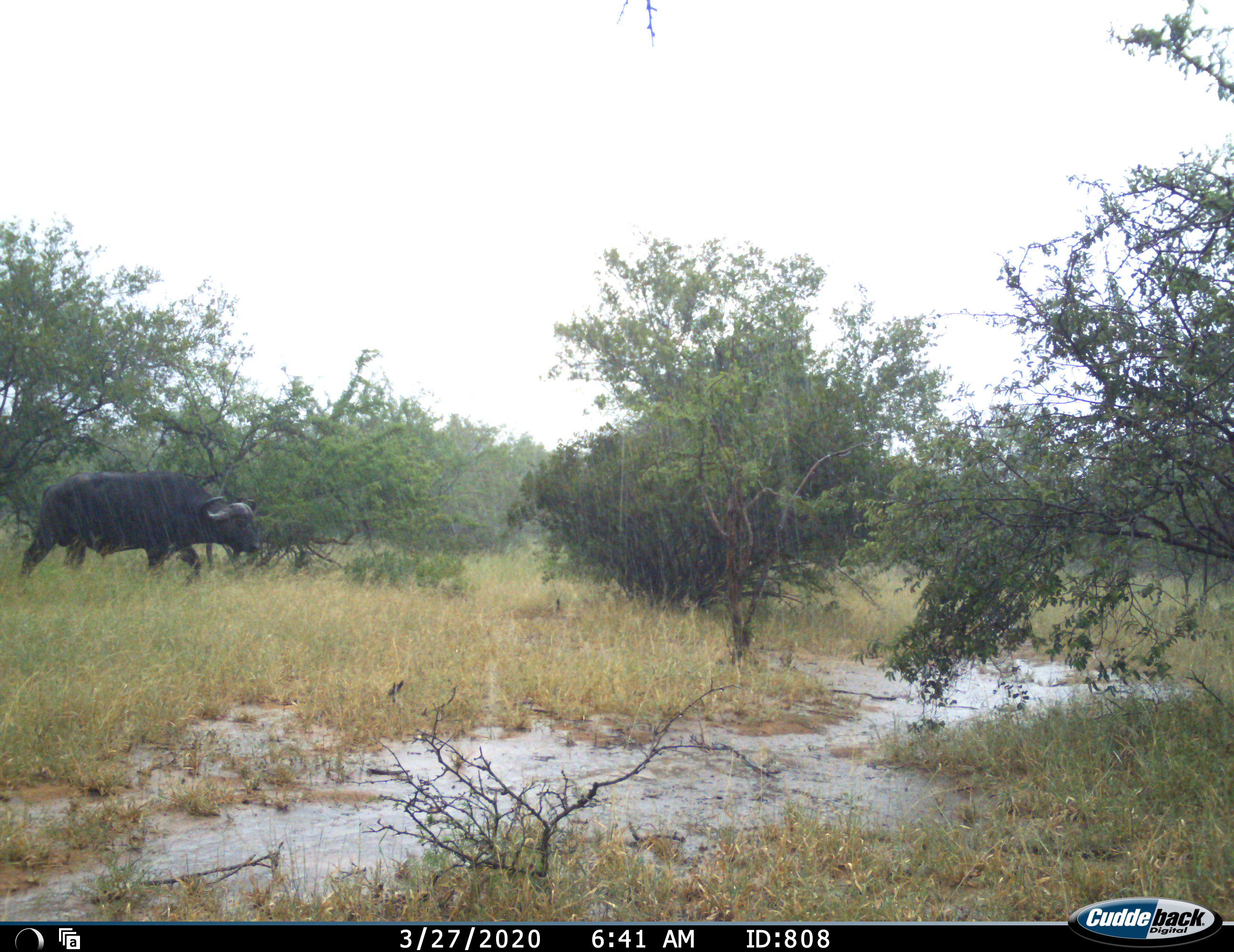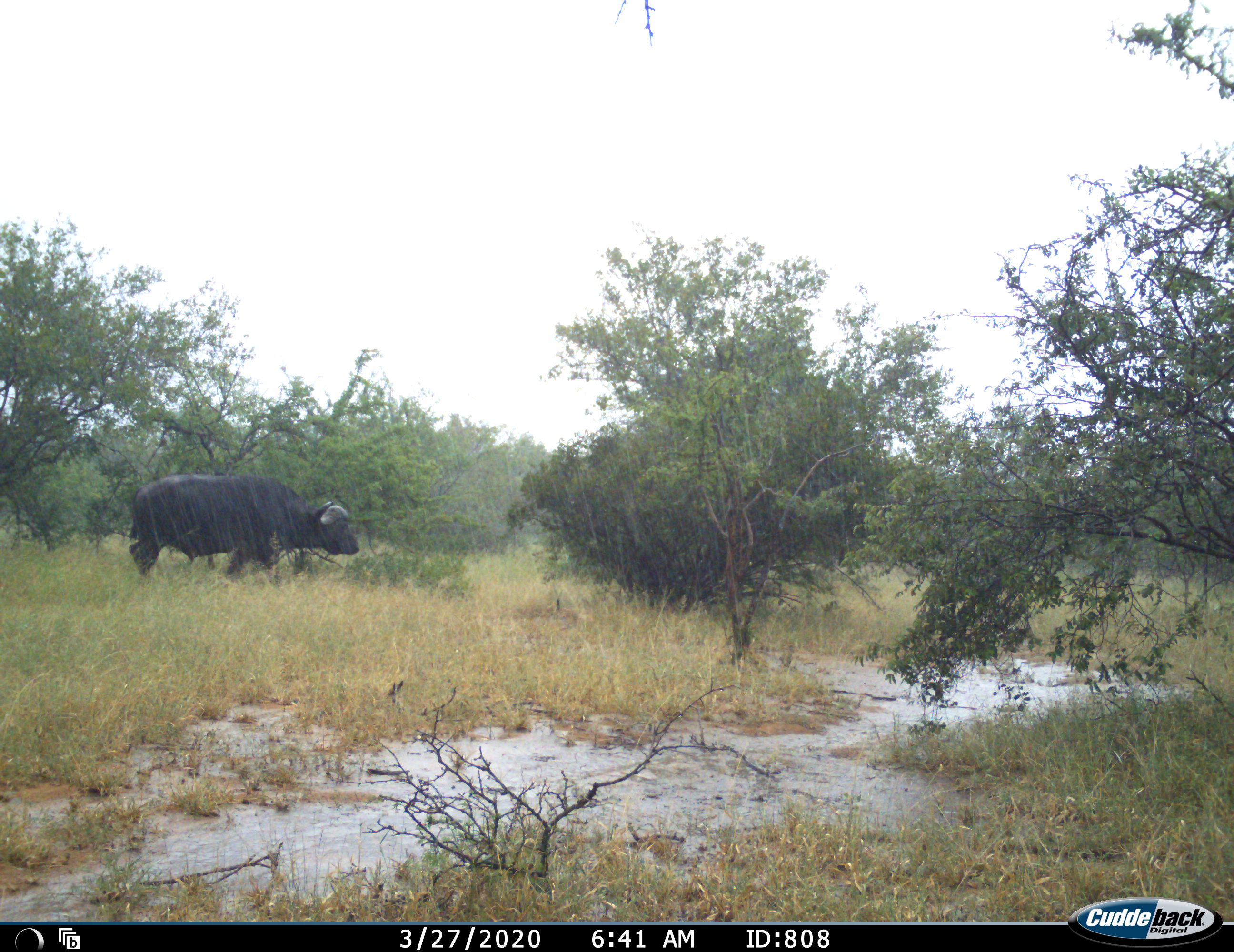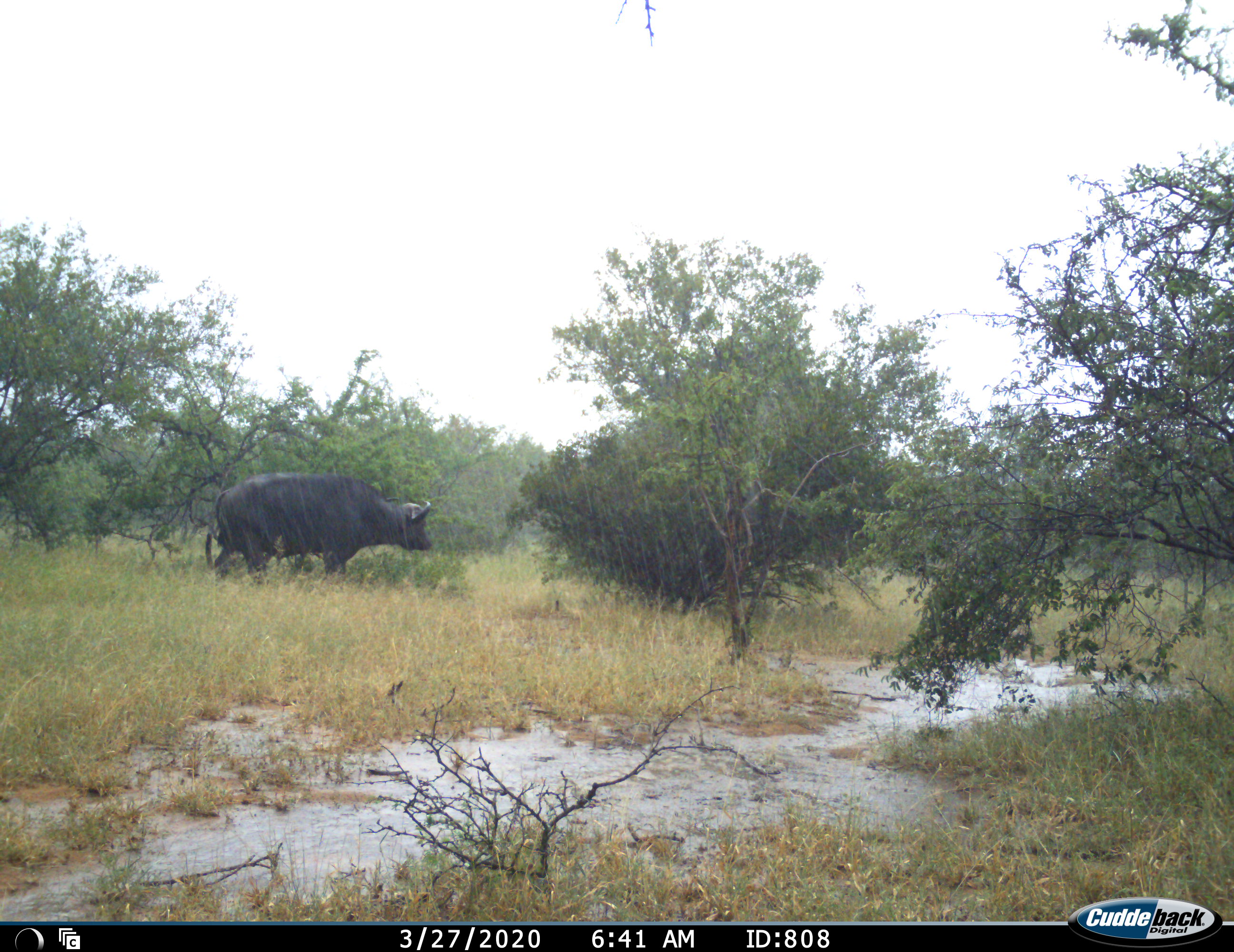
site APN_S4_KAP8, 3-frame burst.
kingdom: Animalia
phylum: Chordata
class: Mammalia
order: Artiodactyla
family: Bovidae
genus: Syncerus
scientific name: Syncerus caffer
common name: african buffalo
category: buffalo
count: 1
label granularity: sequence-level